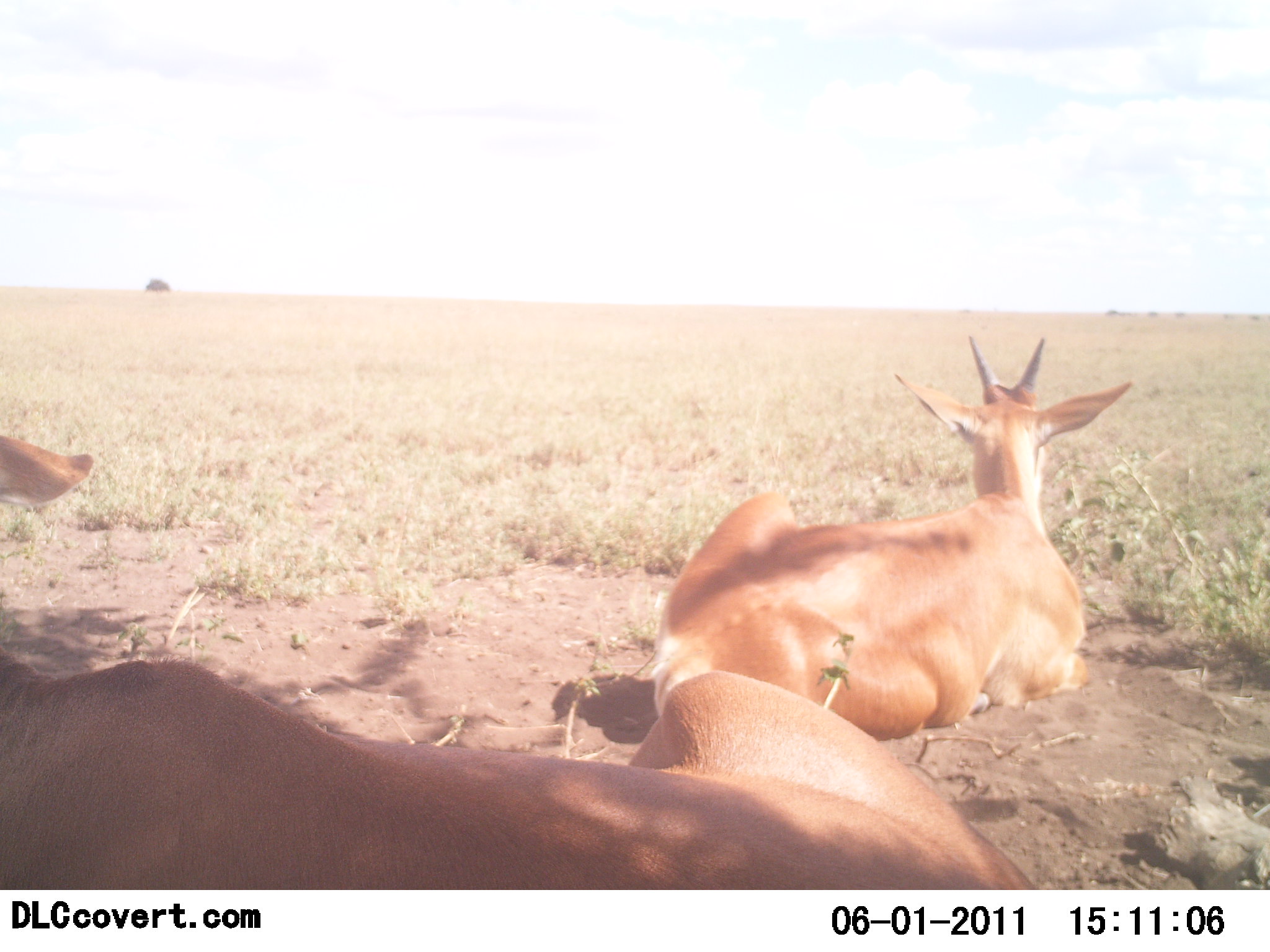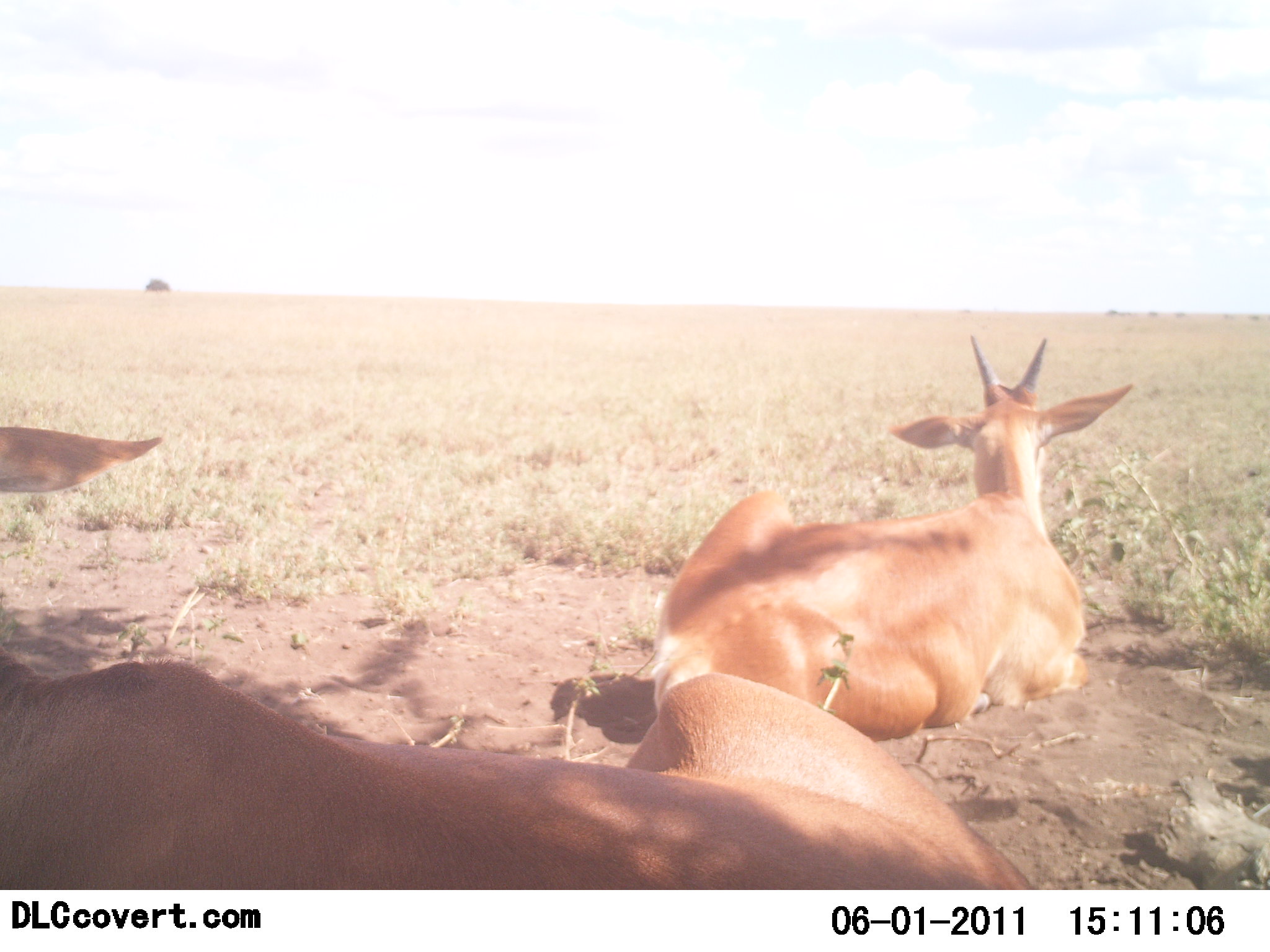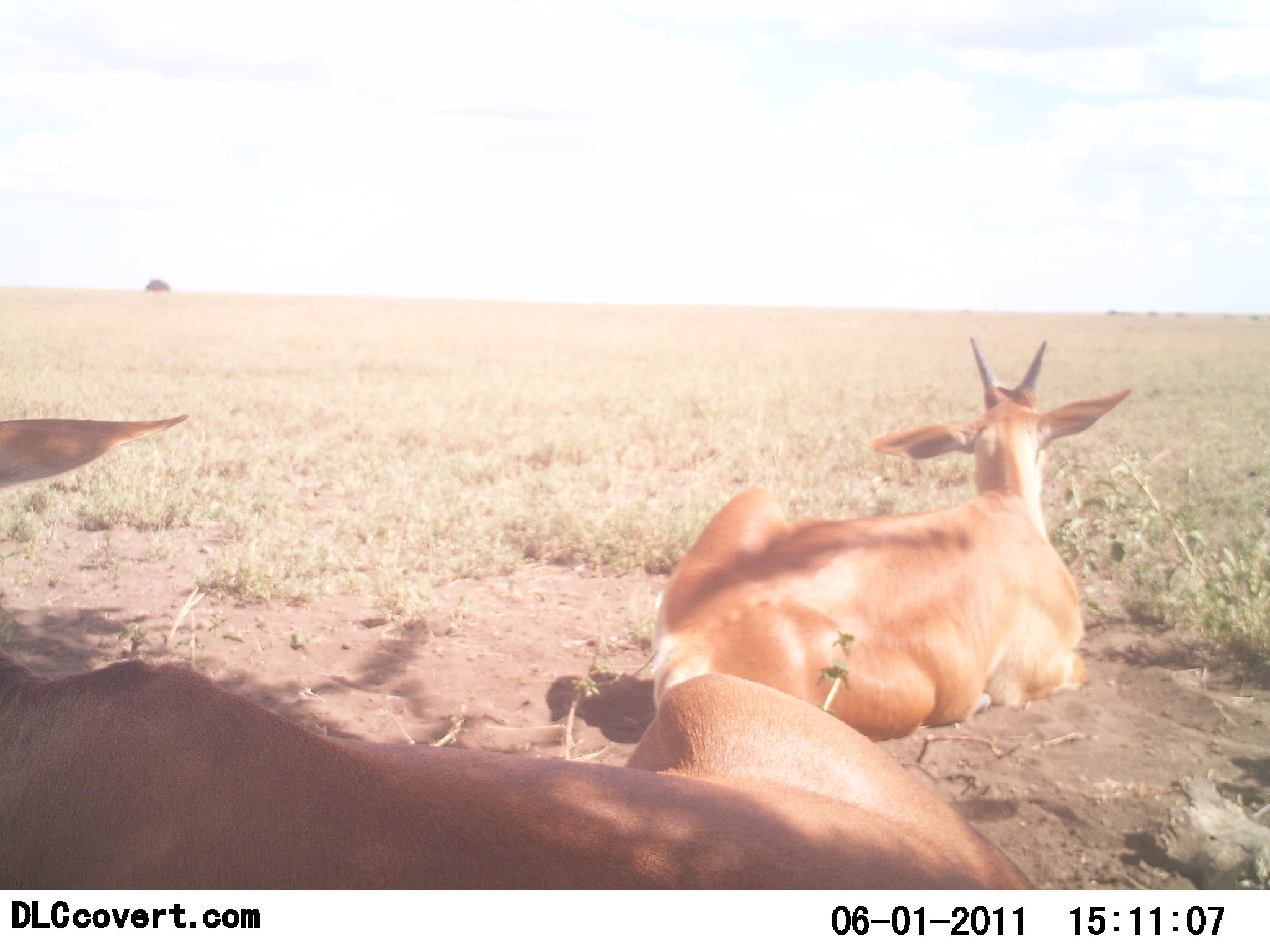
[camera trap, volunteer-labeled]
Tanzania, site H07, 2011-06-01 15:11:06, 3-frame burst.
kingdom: Animalia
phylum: Chordata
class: Mammalia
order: Artiodactyla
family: Bovidae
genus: Tragelaphus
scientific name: Tragelaphus oryx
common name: eland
Eland (Tragelaphus oryx), count 2. Behavior (volunteer vote fractions): standing 0%, resting 100%, moving 0%, interacting 0%. Young present (vote fraction): 0%. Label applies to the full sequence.